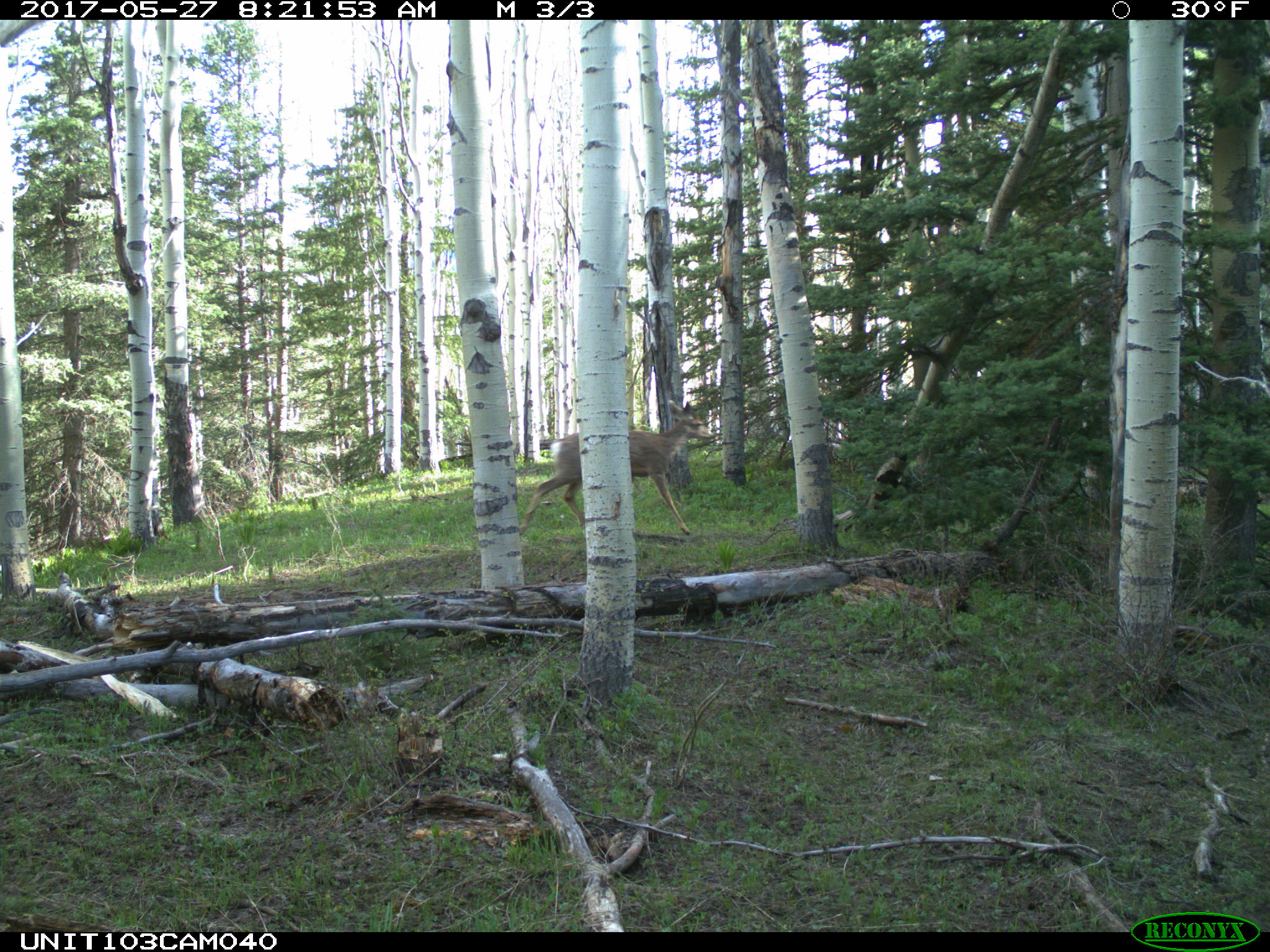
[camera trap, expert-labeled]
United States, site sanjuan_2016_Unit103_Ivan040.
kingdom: Animalia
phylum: Chordata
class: Mammalia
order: Artiodactyla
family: Cervidae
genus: Odocoileus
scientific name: Odocoileus hemionus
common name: mule deer